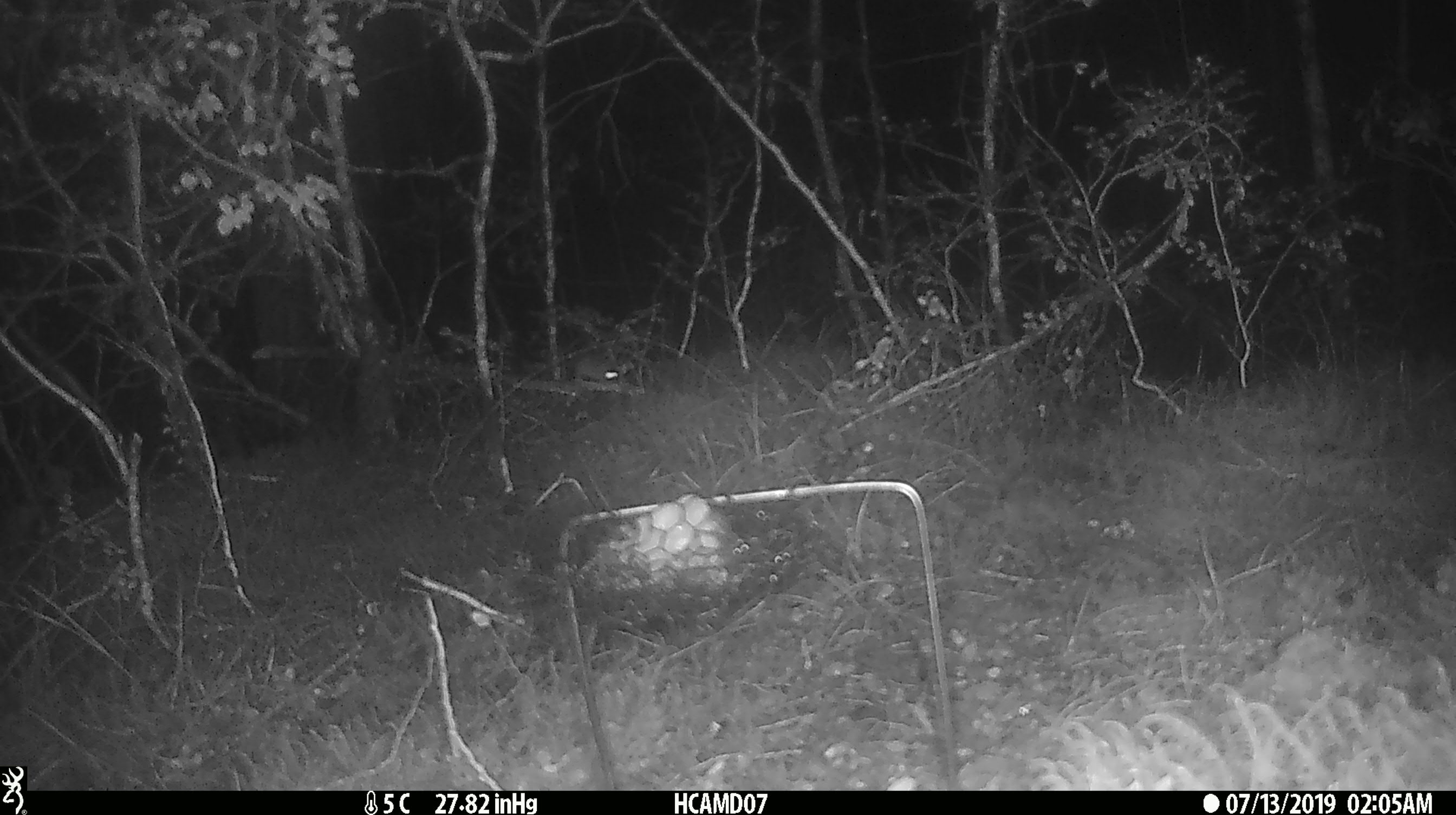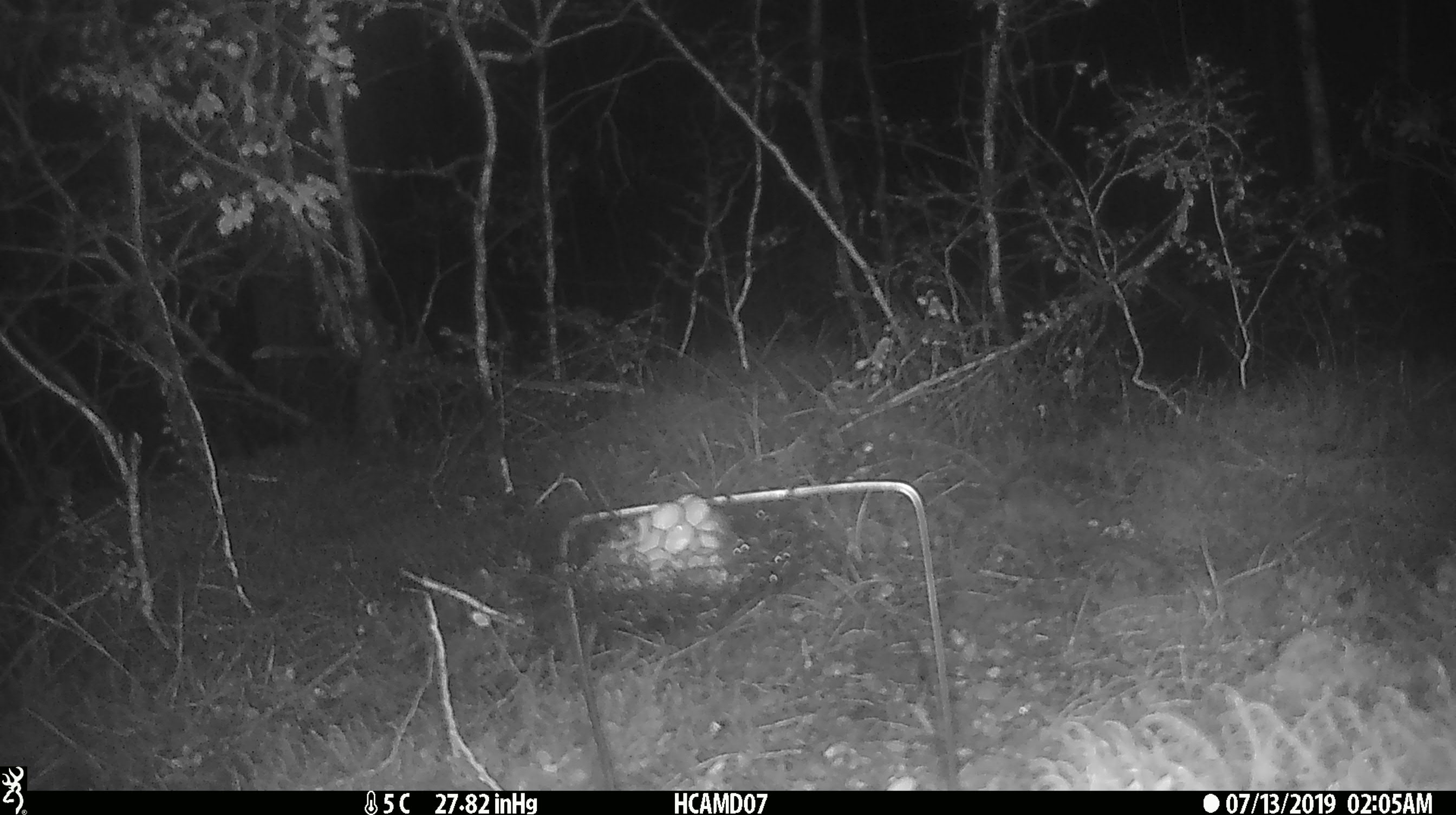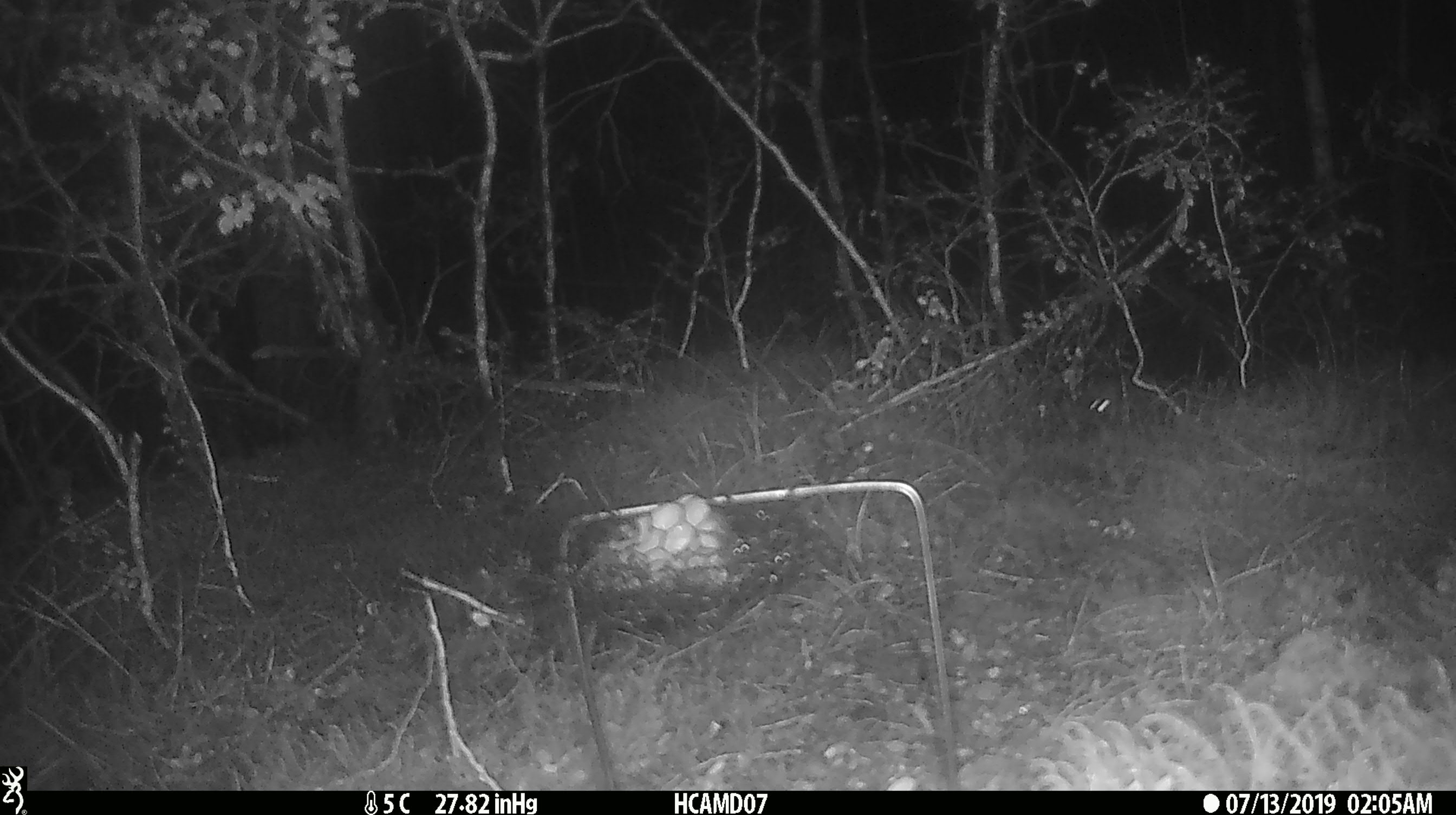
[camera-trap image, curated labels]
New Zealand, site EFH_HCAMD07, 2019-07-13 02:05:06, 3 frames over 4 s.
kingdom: Animalia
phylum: Chordata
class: Mammalia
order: Rodentia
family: Muridae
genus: Mus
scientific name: Mus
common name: mouse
Mouse (Mus).